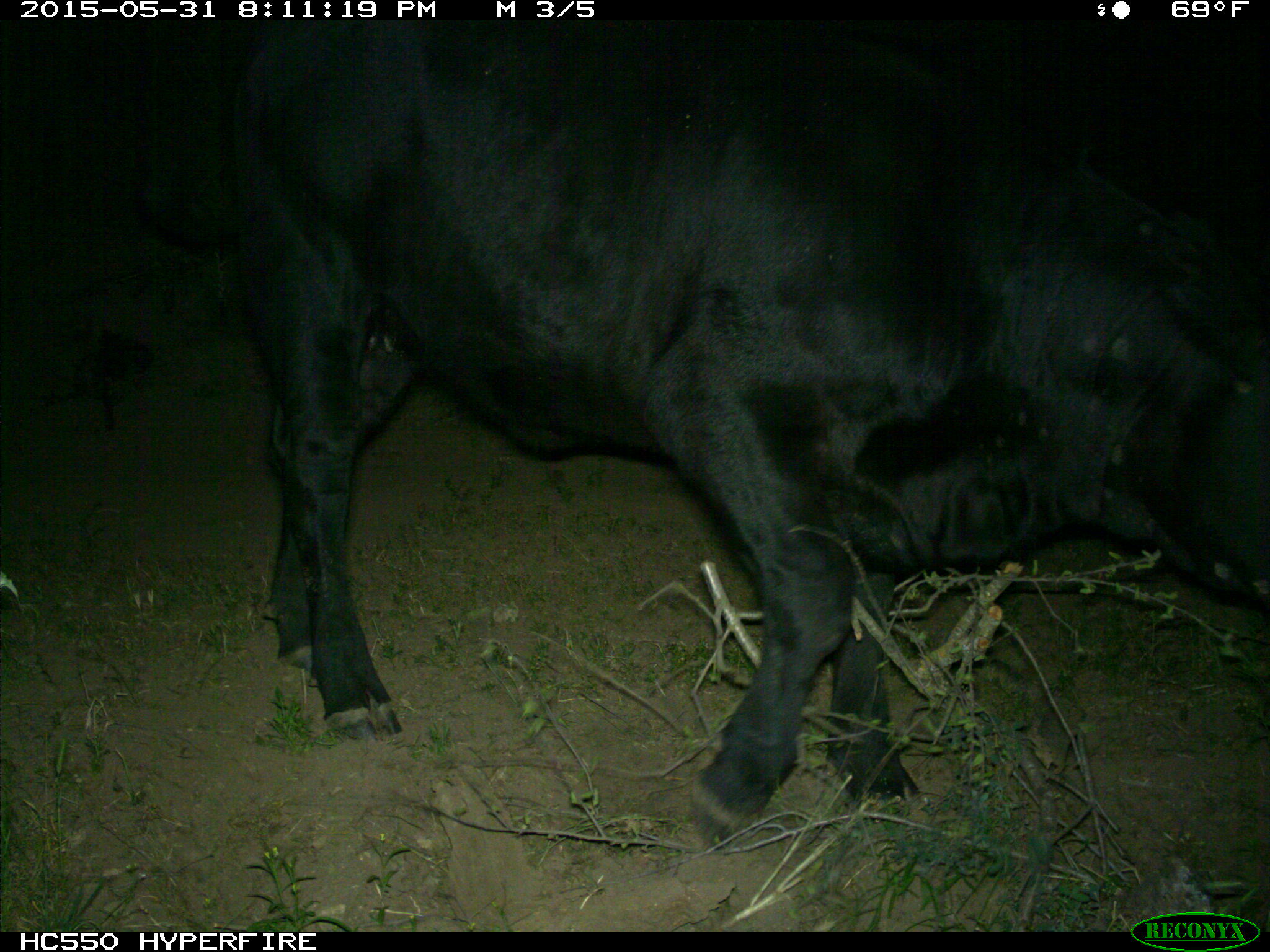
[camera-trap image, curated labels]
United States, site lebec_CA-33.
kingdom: Animalia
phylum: Chordata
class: Mammalia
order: Artiodactyla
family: Bovidae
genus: Bos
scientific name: Bos taurus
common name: domestic cow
Bos taurus (domestic cow).